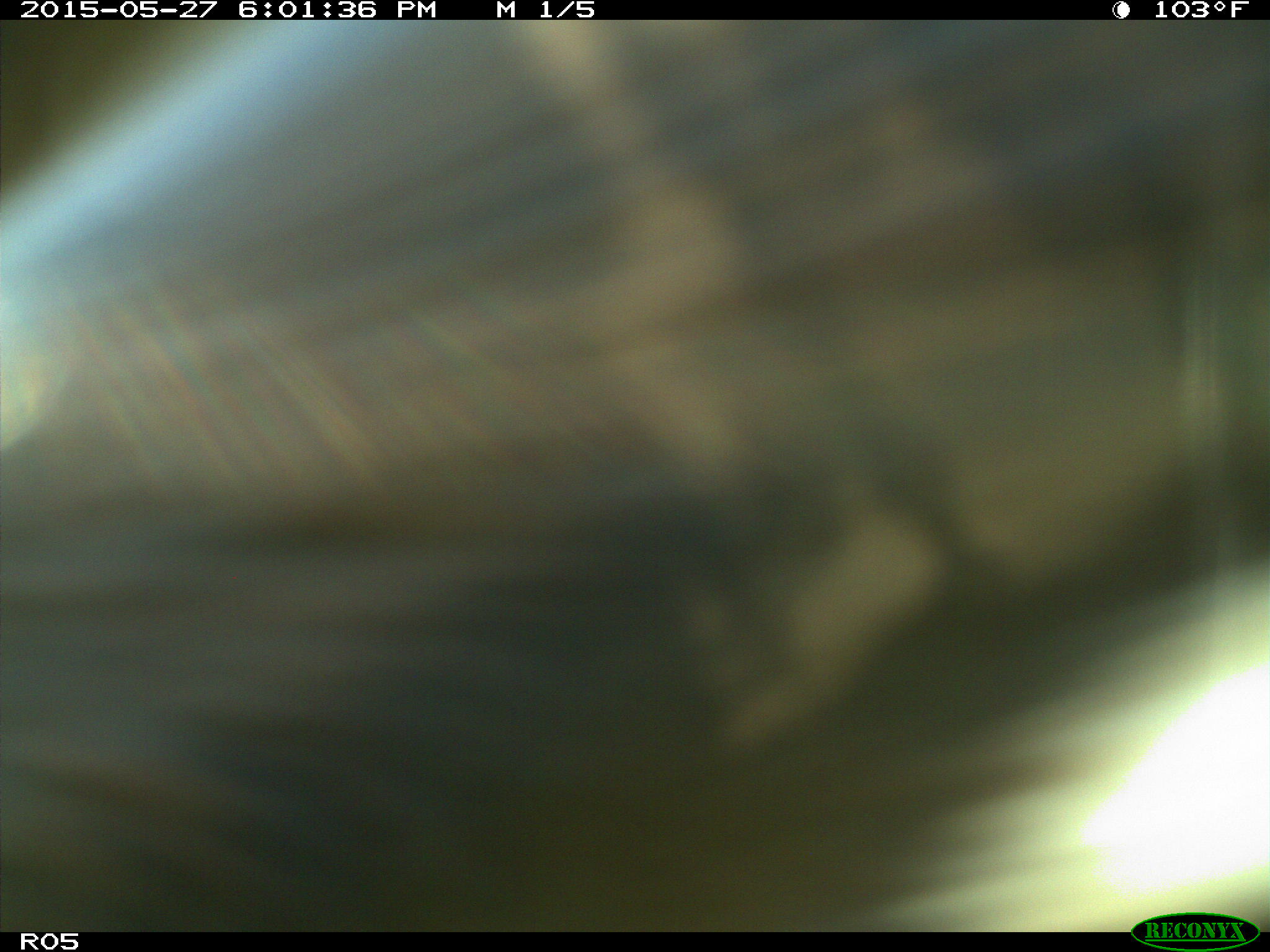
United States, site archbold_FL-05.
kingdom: Animalia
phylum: Chordata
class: Mammalia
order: Artiodactyla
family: Bovidae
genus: Bos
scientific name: Bos taurus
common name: domestic cow